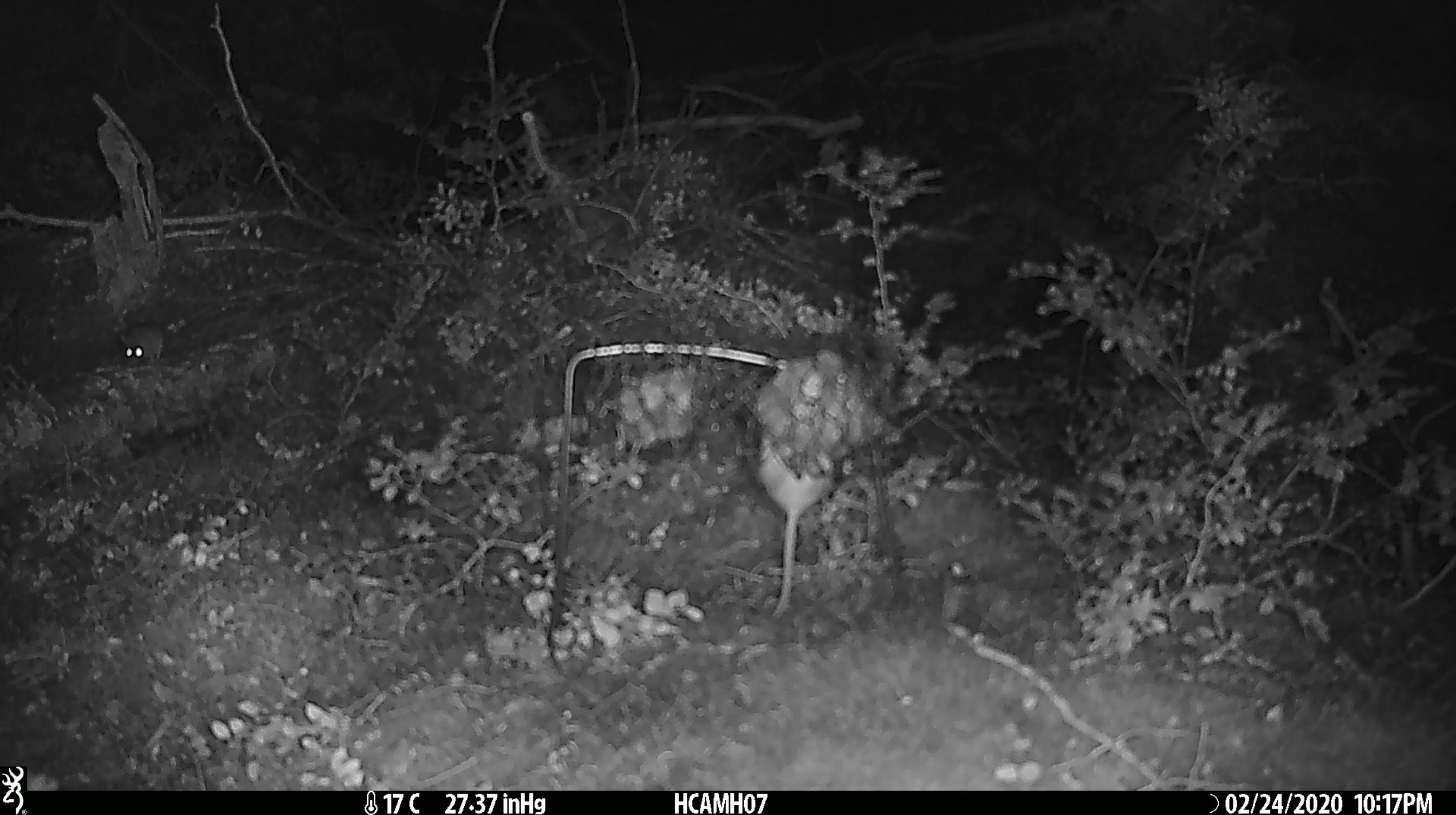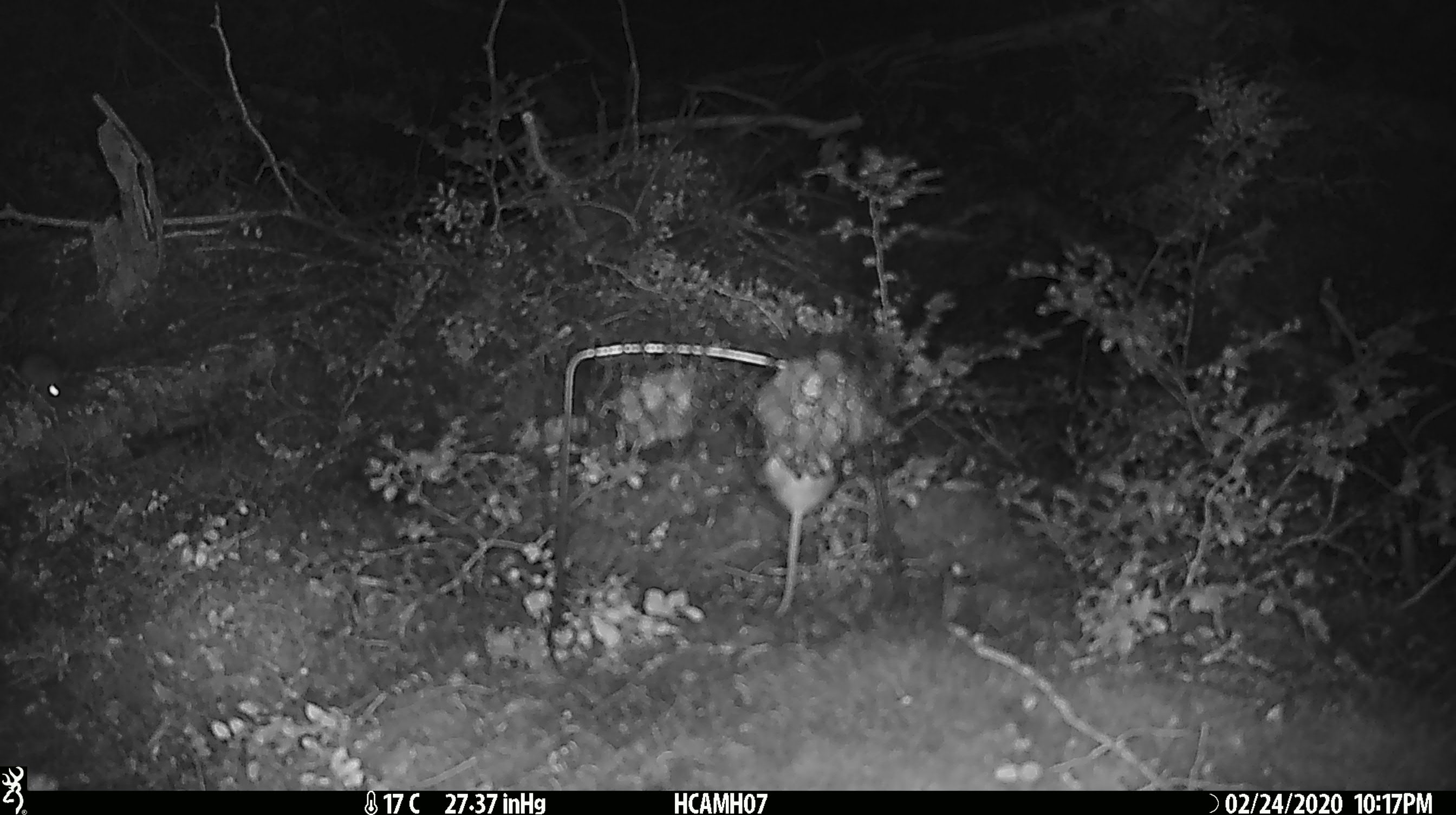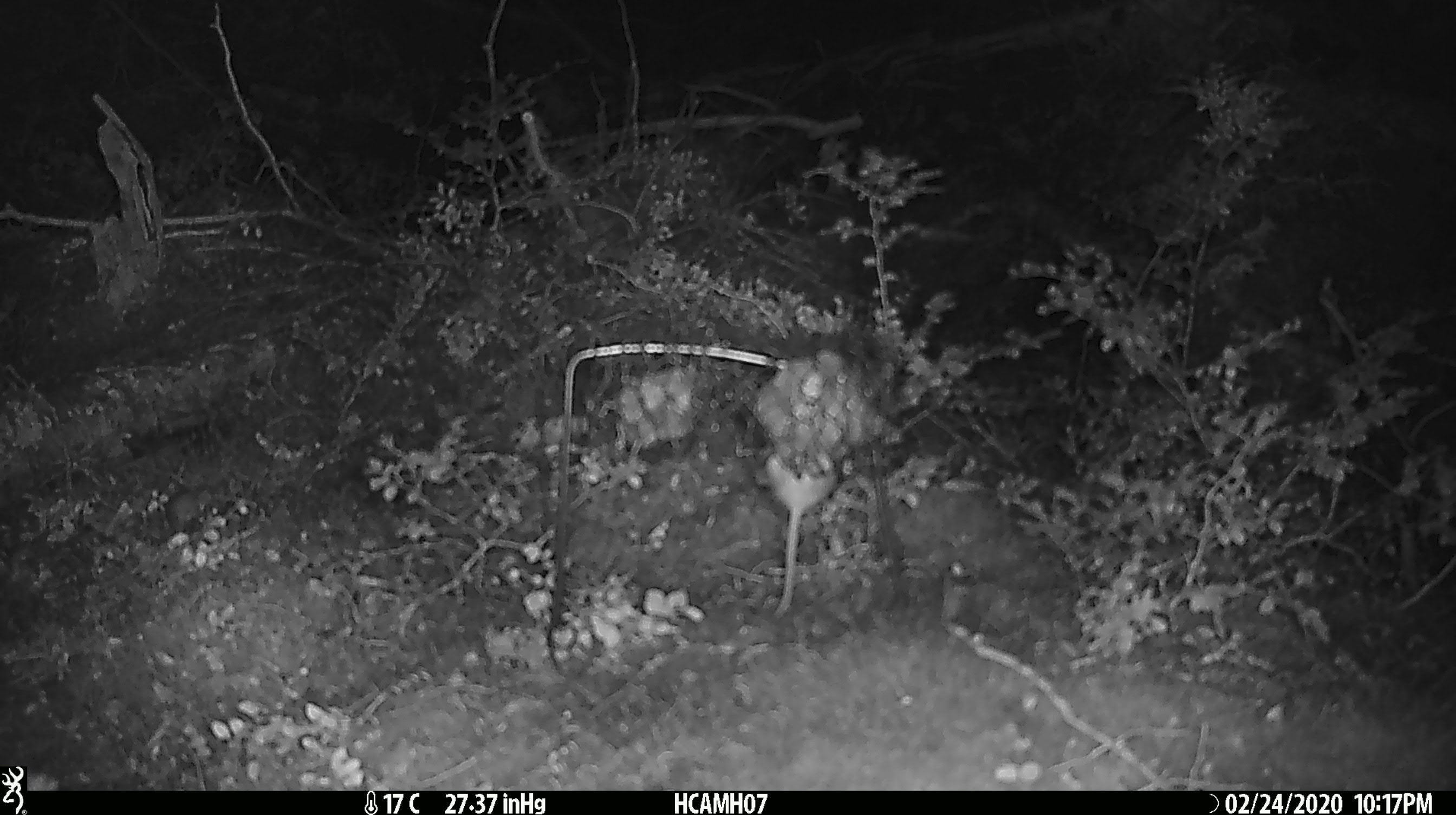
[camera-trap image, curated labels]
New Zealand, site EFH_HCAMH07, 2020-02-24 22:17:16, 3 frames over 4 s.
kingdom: Animalia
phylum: Chordata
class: Mammalia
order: Rodentia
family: Muridae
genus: Mus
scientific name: Mus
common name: mouse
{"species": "mouse (Mus)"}